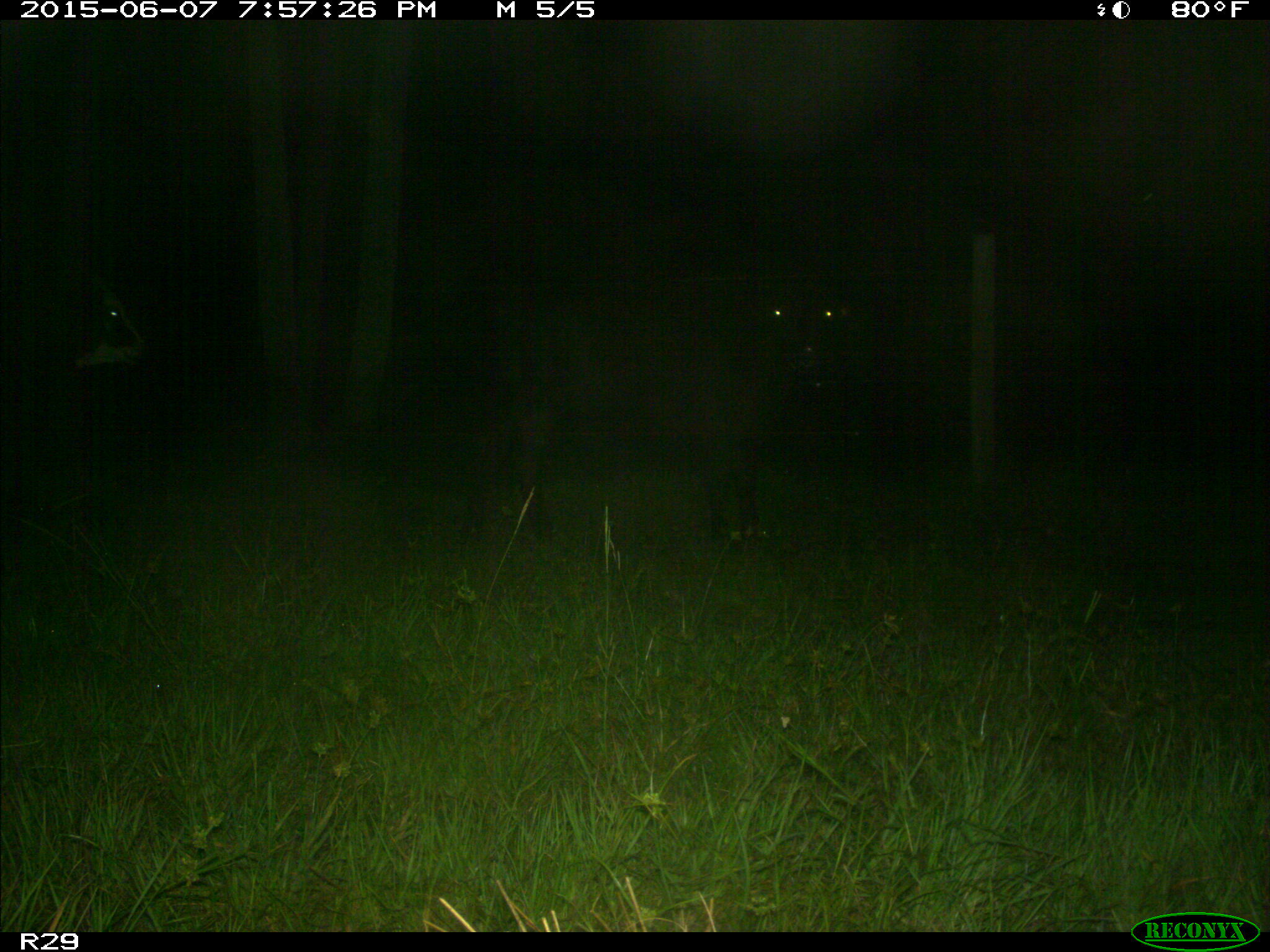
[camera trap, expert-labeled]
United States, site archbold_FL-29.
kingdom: Animalia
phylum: Chordata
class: Mammalia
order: Artiodactyla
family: Bovidae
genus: Bos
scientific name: Bos taurus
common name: domestic cow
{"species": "Bos taurus (domestic cow)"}